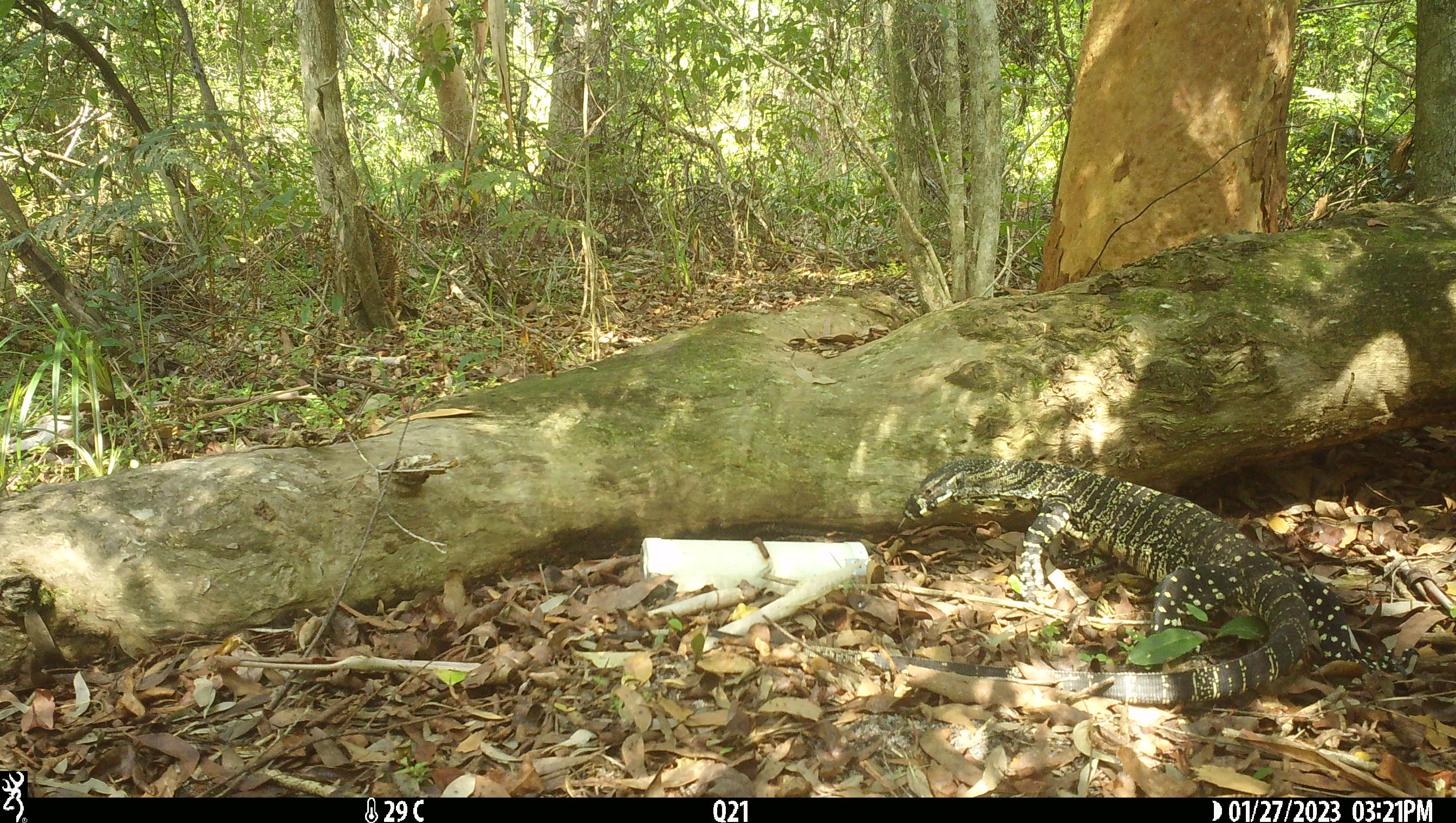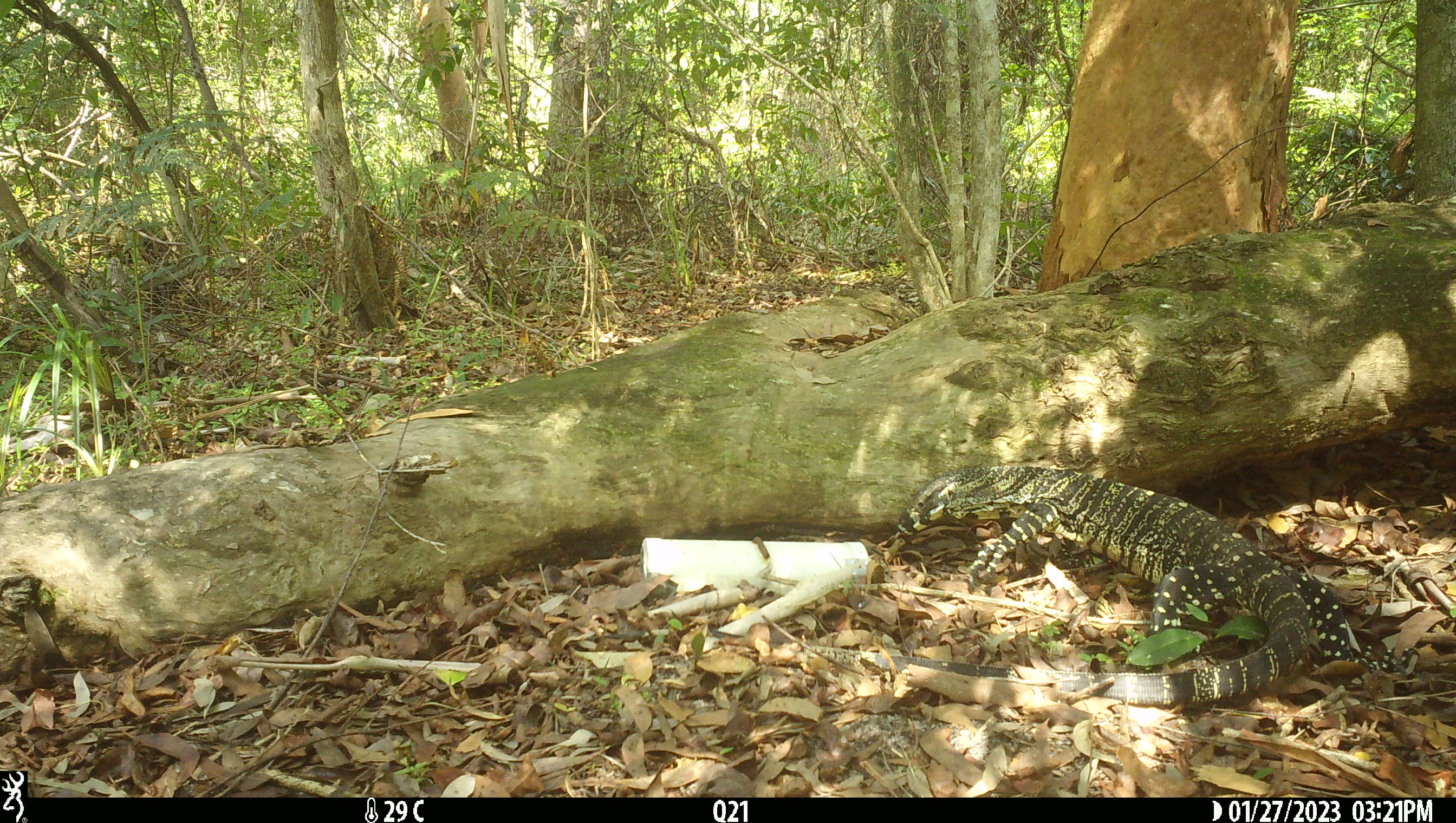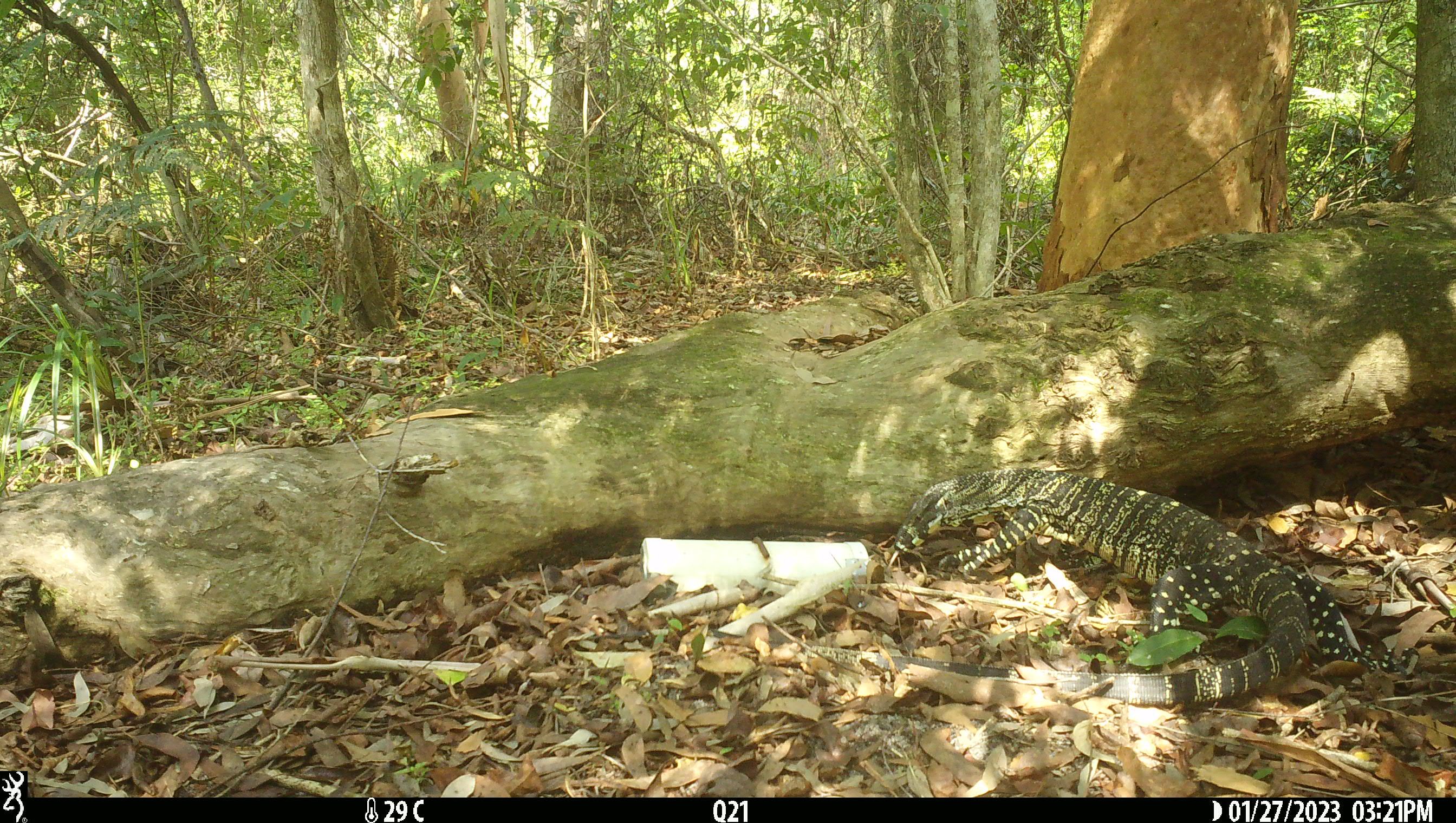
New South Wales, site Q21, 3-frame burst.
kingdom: Animalia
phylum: Chordata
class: Reptilia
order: Squamata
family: Varanidae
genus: Varanus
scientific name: Varanus varius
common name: lace monitor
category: goanna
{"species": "goanna (lace monitor) (Varanus varius)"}